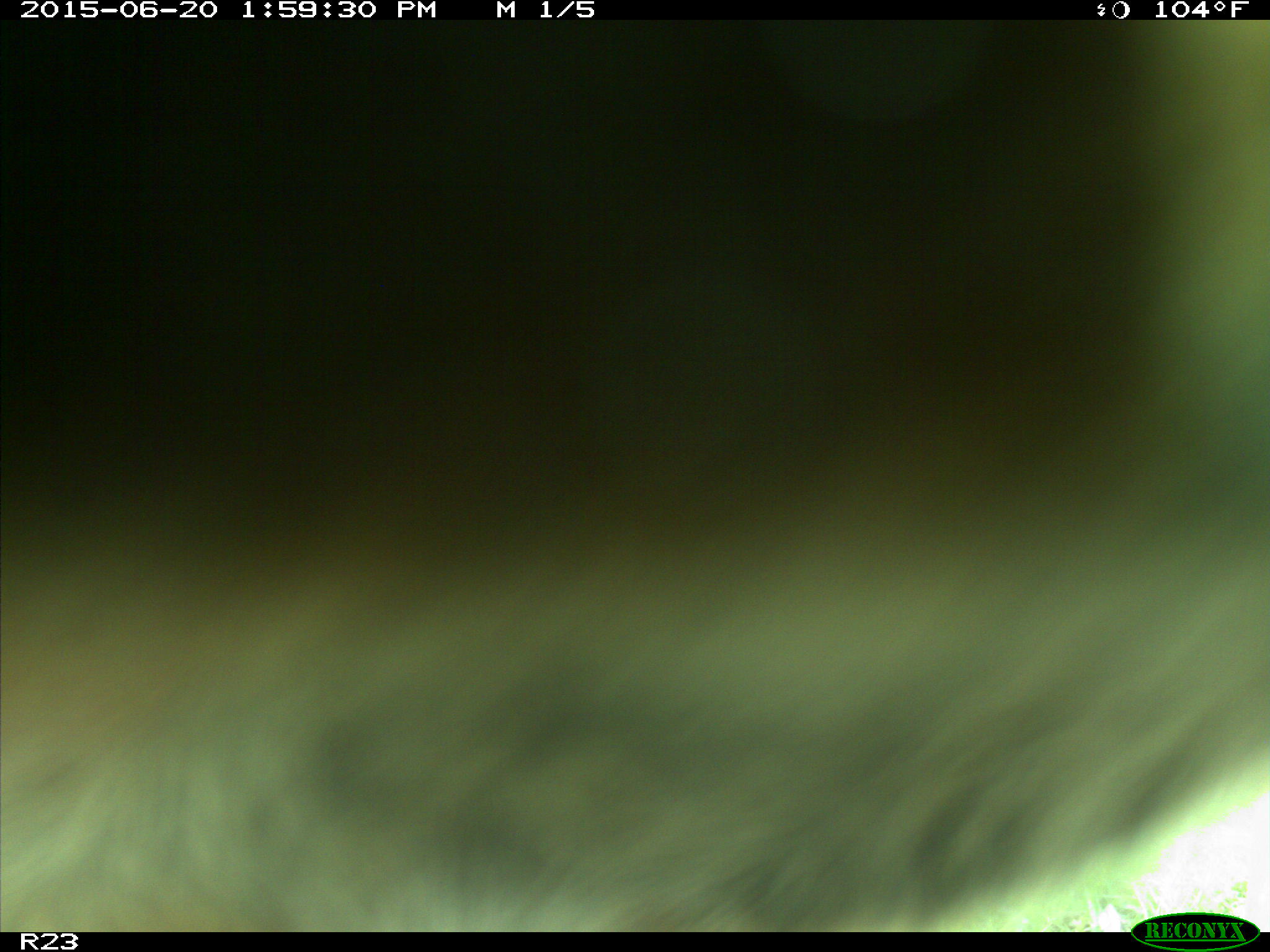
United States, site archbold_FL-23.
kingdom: Animalia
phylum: Chordata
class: Mammalia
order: Artiodactyla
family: Bovidae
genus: Bos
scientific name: Bos taurus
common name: domestic cow